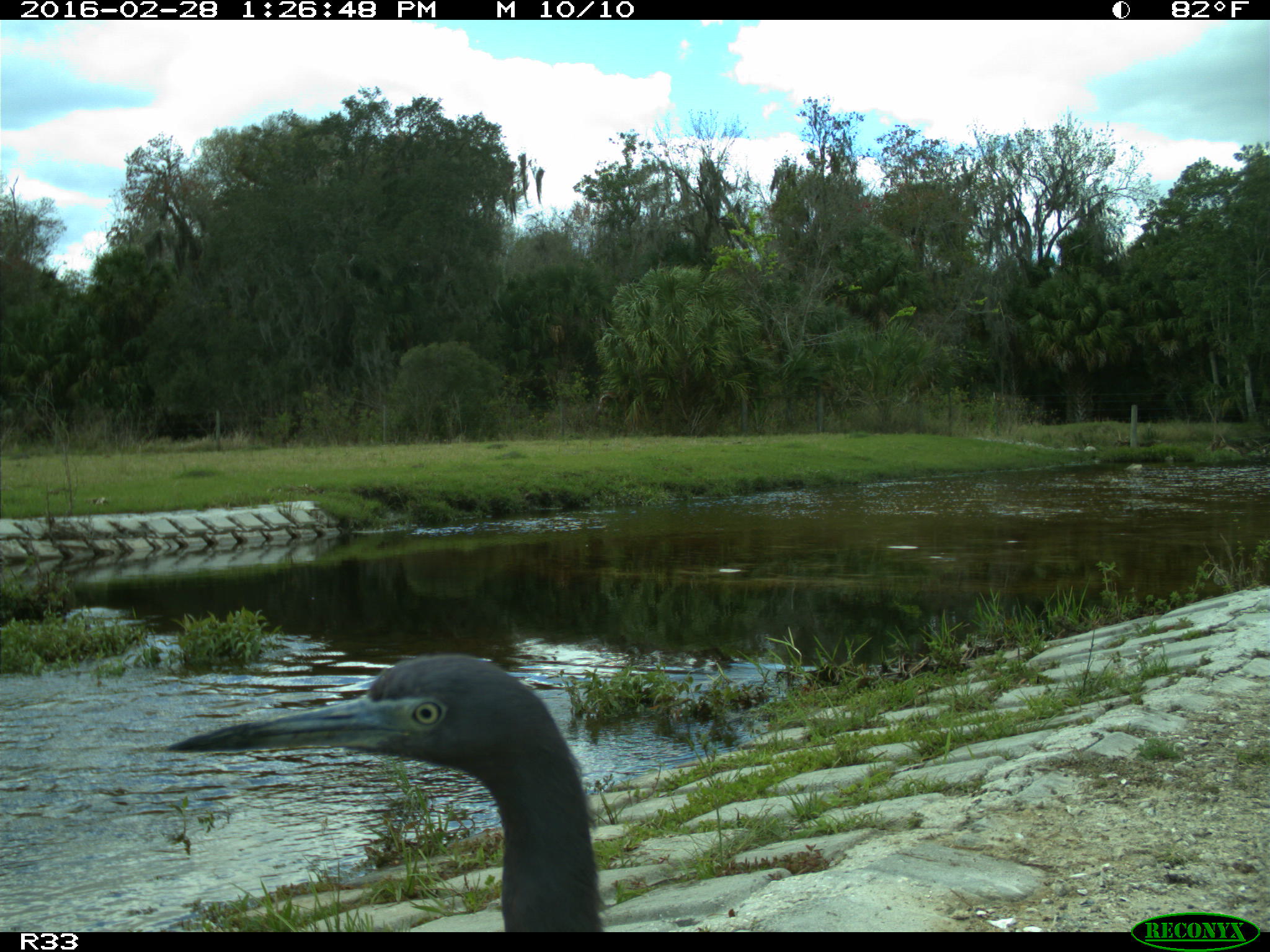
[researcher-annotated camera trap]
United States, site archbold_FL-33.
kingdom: Animalia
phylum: Chordata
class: Aves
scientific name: Aves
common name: birds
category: unidentified bird